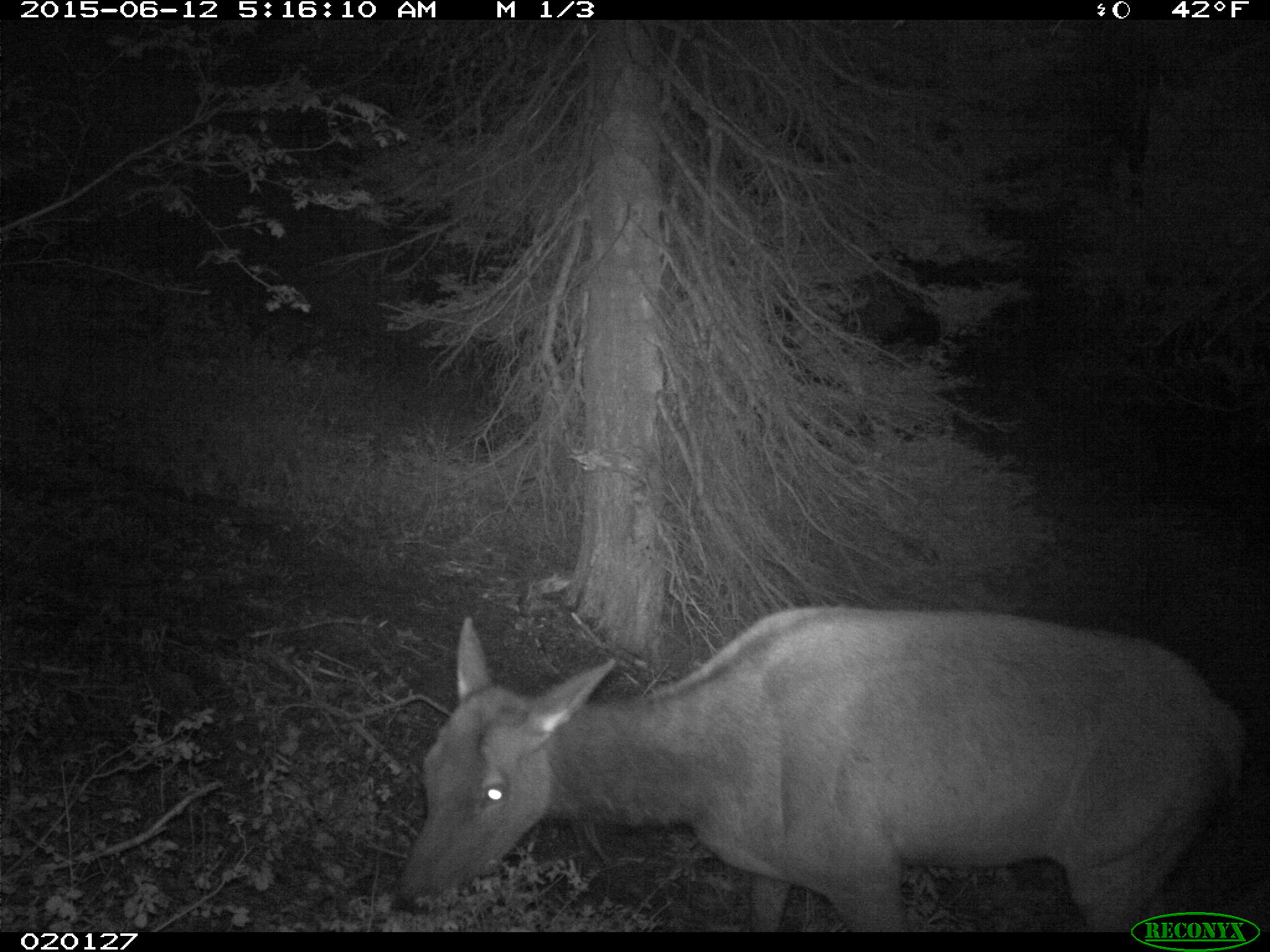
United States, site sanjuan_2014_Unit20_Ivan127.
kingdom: Animalia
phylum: Chordata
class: Mammalia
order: Artiodactyla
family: Cervidae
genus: Cervus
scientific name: Cervus elaphus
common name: red deer